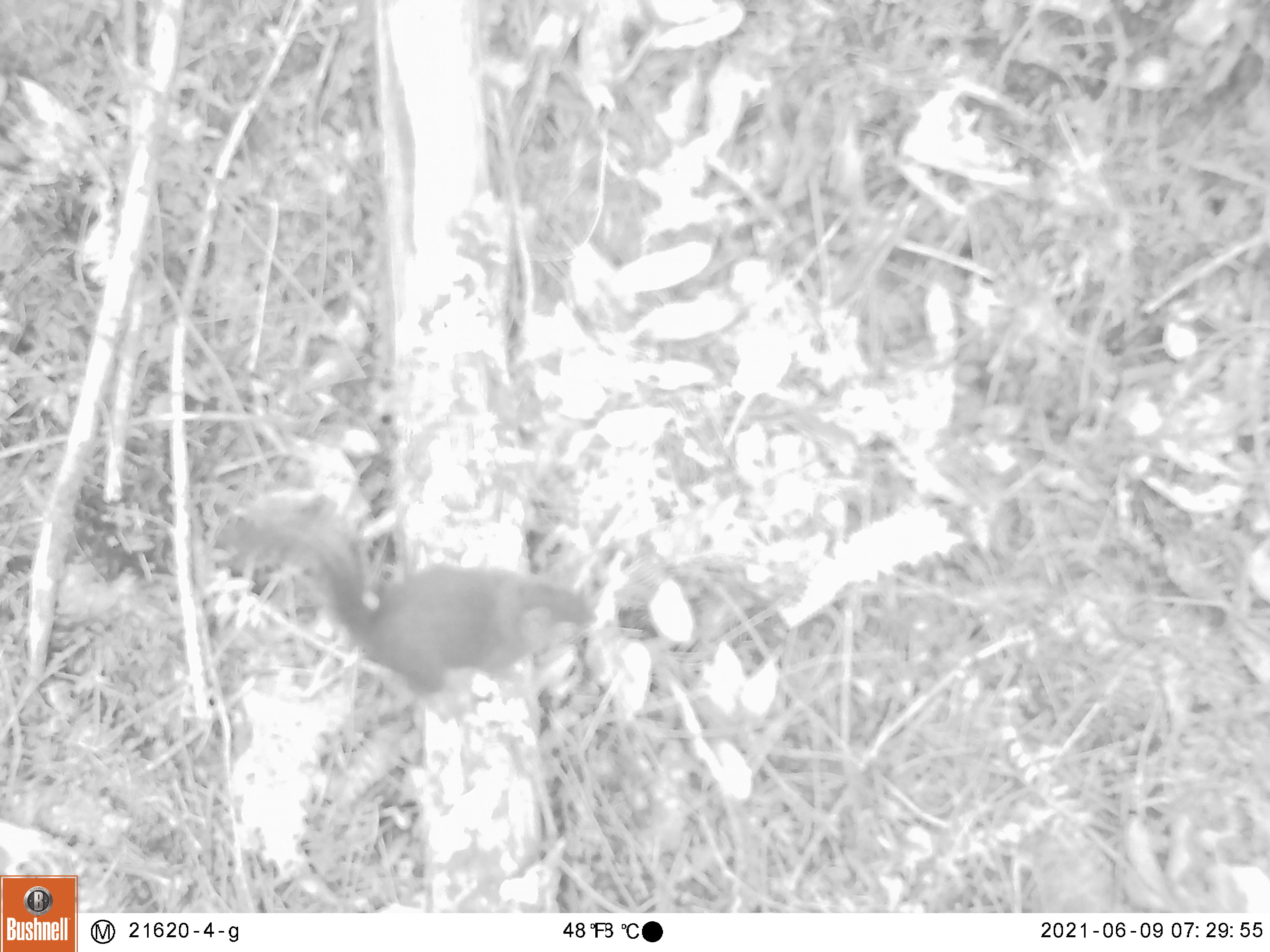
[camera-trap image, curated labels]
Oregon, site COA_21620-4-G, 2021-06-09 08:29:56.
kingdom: Animalia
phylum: Chordata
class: Mammalia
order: Rodentia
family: Sciuridae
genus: Tamiasciurus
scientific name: Tamiasciurus douglasii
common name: douglas squirrel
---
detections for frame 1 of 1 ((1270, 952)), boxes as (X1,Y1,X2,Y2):
douglas squirrel: (196,462,630,735)